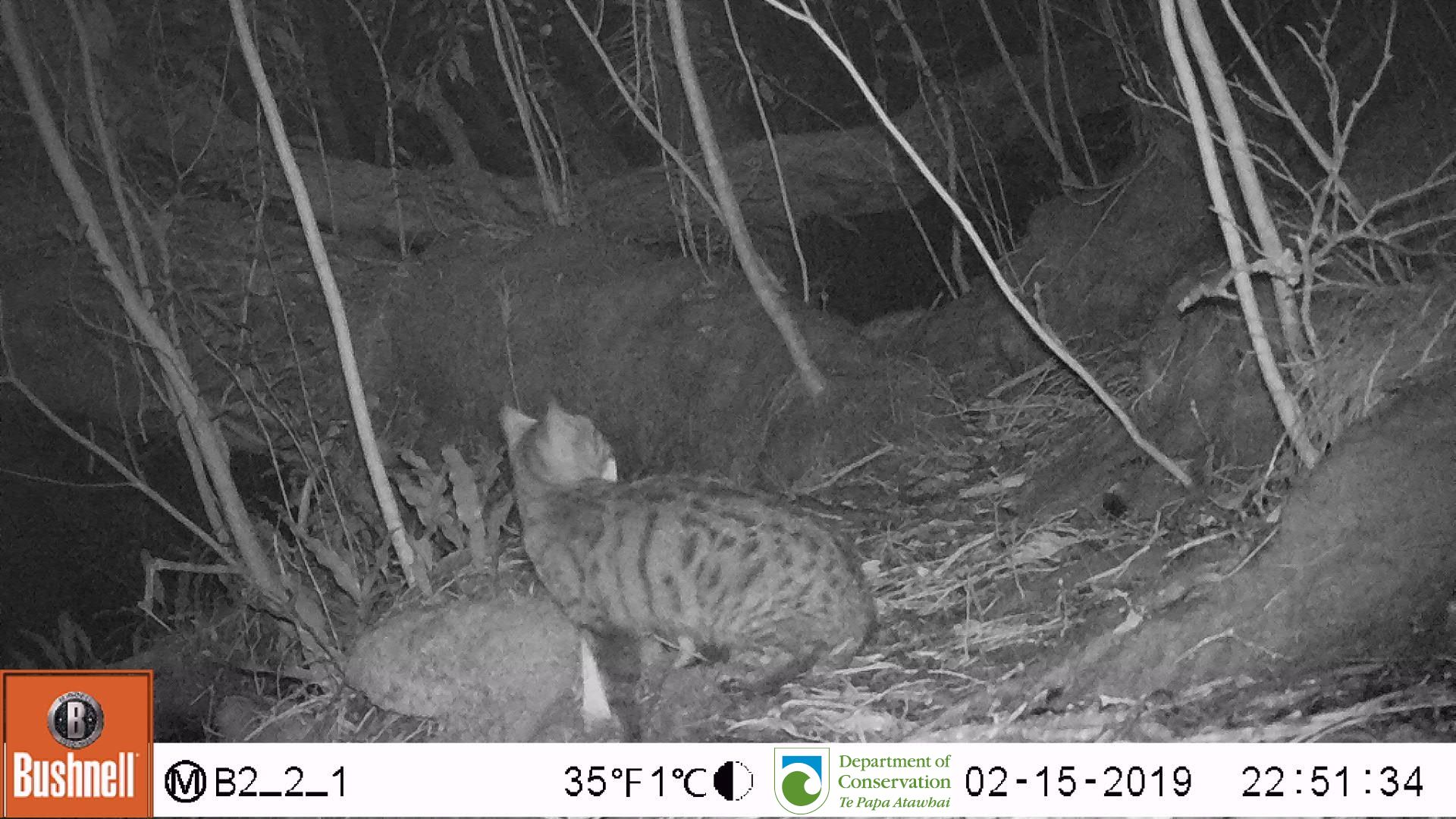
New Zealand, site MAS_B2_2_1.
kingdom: Animalia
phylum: Chordata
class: Mammalia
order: Carnivora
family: Felidae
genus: Felis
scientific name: Felis catus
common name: domestic cat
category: cat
Cat (domestic cat) (Felis catus).